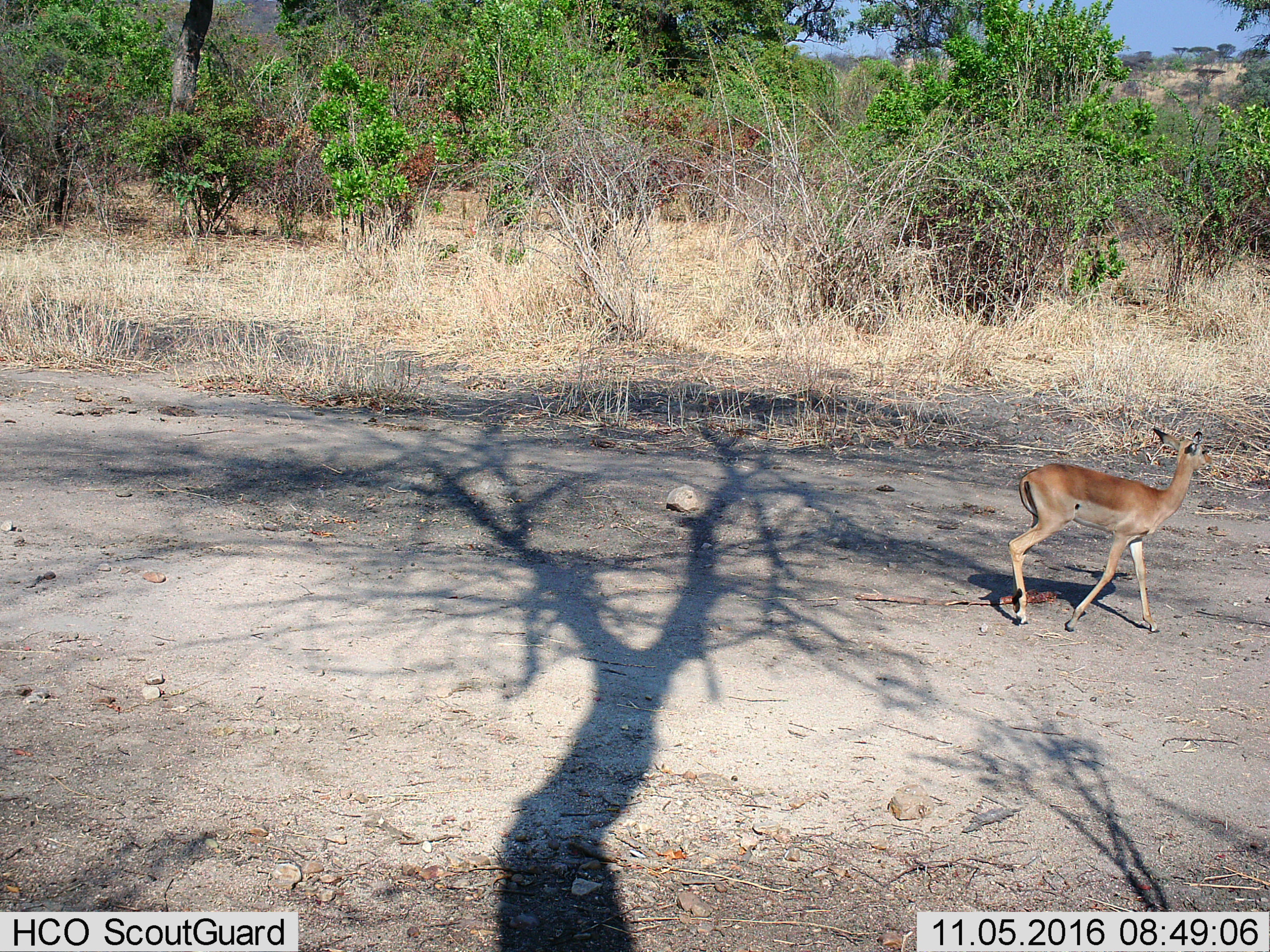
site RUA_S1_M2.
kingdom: Animalia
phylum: Chordata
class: Mammalia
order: Artiodactyla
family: Bovidae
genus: Aepyceros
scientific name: Aepyceros melampus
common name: impala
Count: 1.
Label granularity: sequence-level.